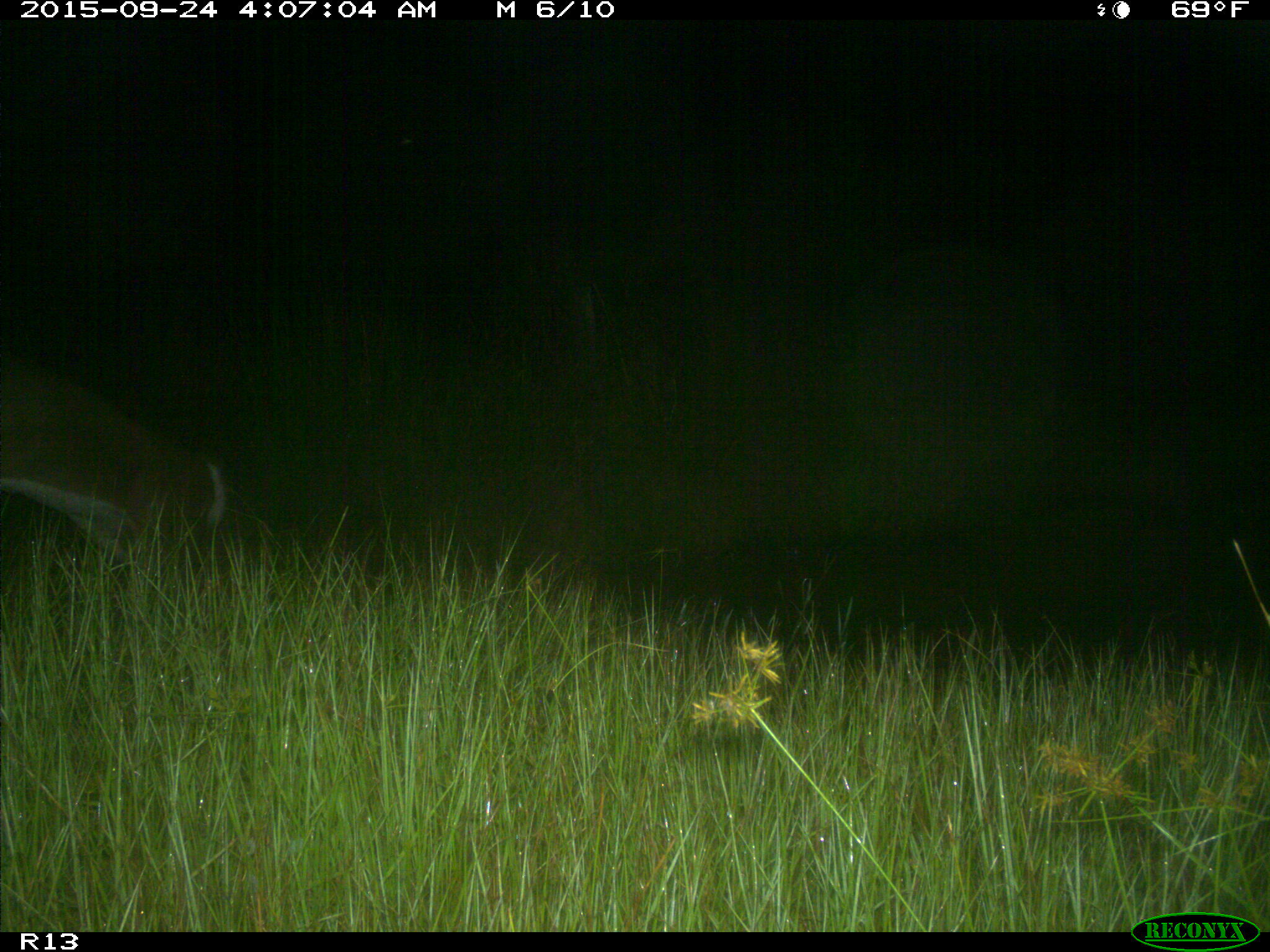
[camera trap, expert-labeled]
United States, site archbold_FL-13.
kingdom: Animalia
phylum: Chordata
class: Mammalia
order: Artiodactyla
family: Cervidae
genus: Odocoileus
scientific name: Odocoileus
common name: deer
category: unidentified deer